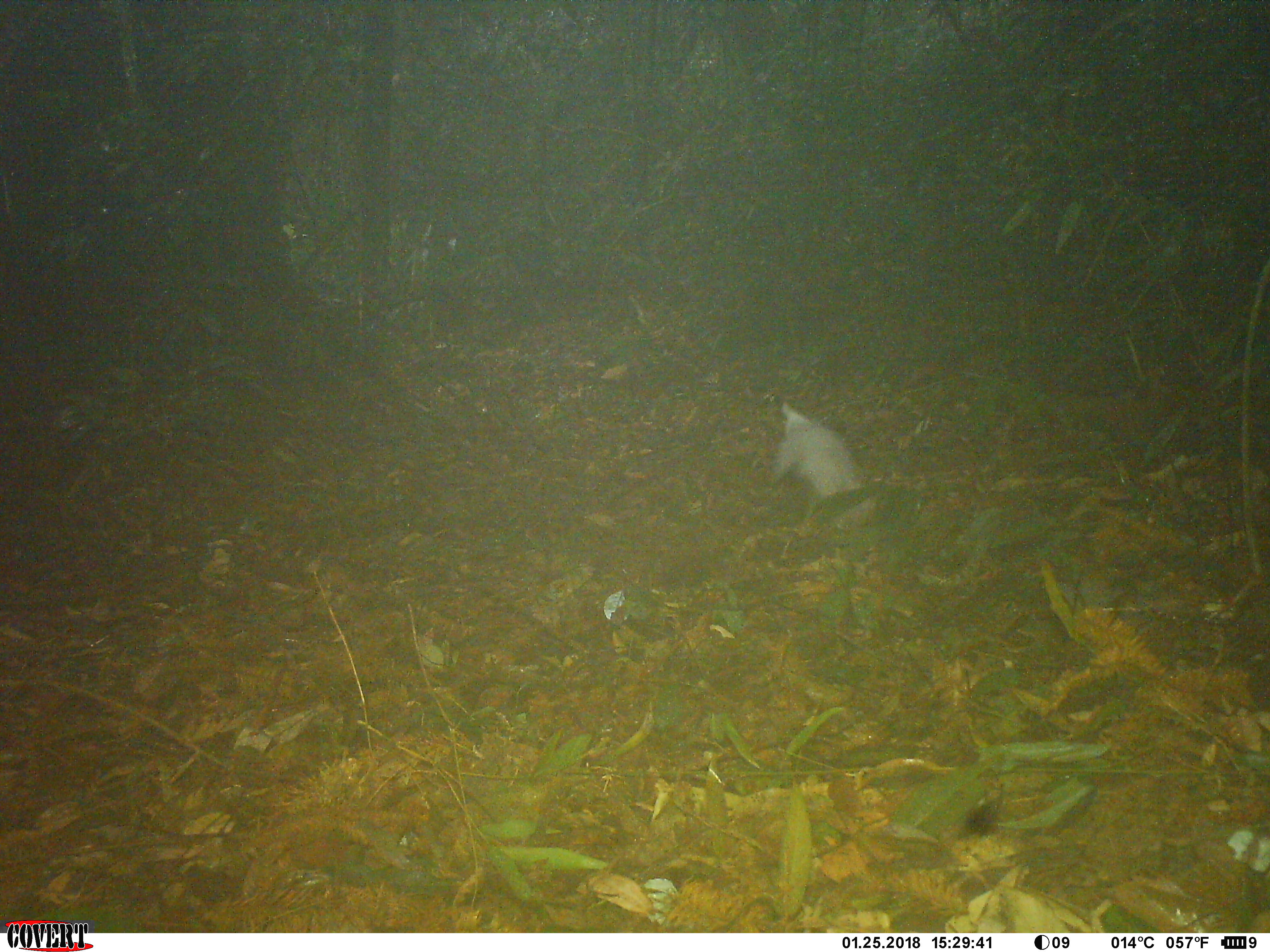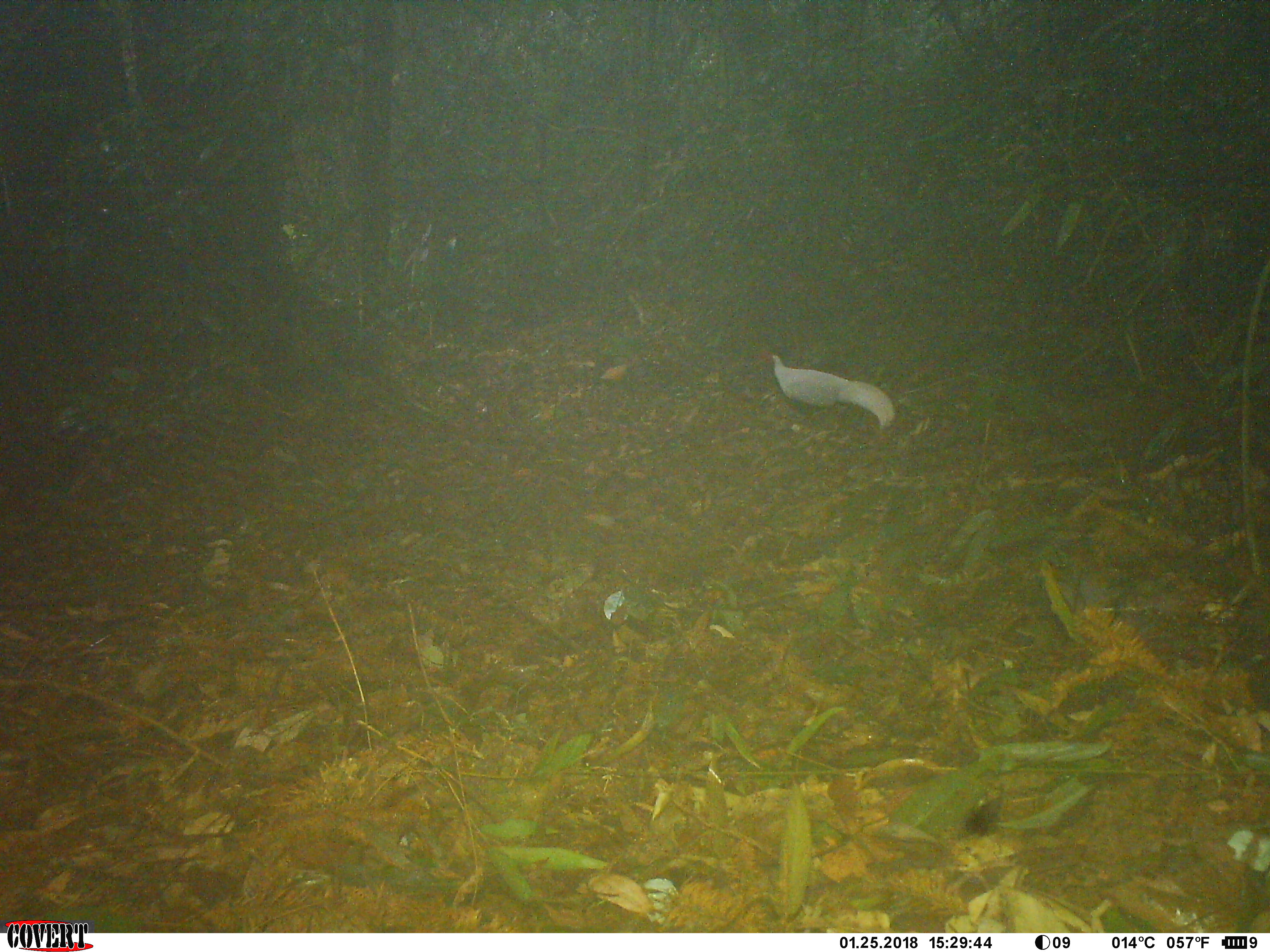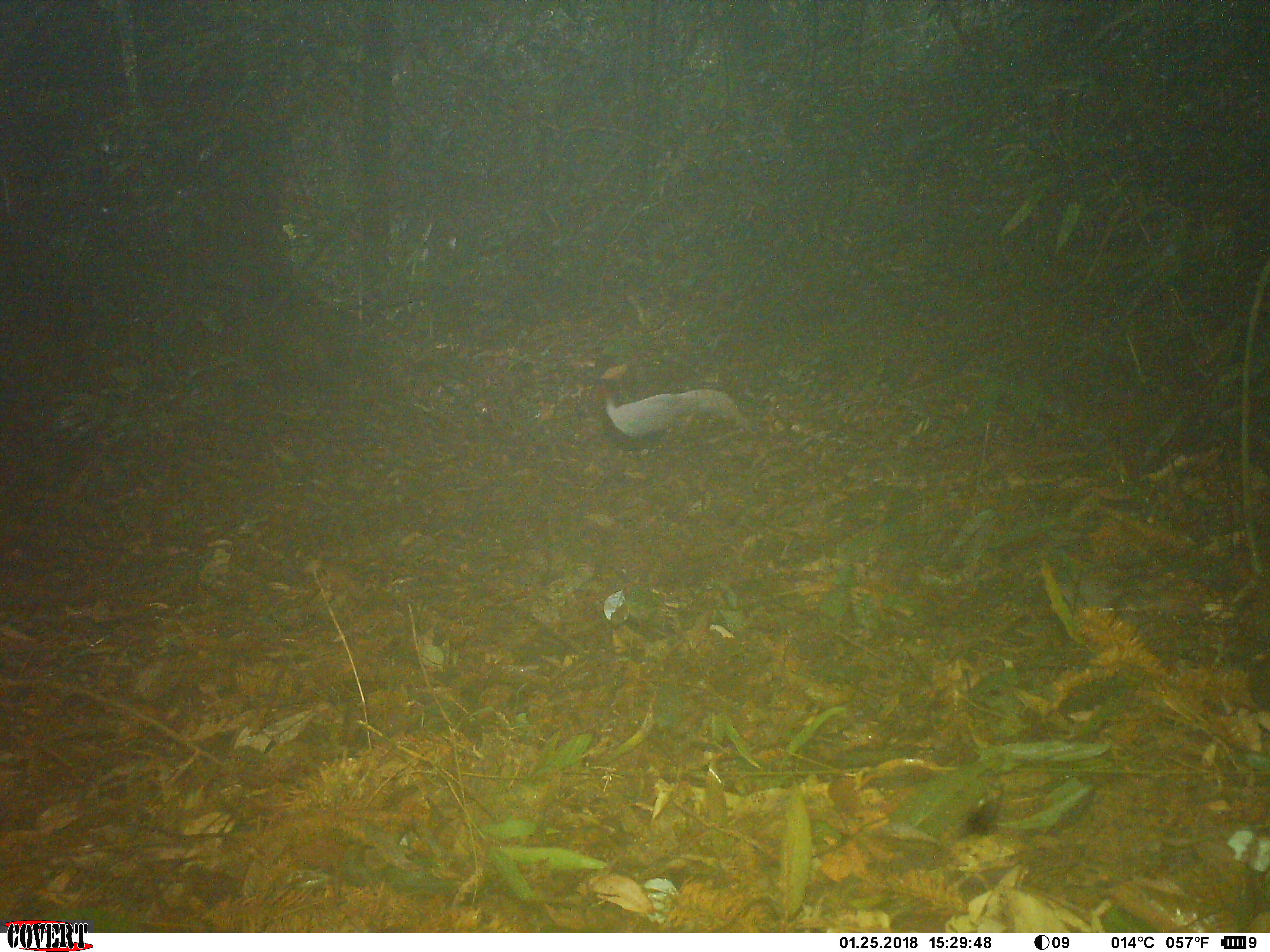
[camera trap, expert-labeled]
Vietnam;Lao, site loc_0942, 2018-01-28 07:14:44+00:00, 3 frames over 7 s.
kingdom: Animalia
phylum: Chordata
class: Aves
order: Galliformes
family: Phasianidae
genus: Lophura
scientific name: Lophura nycthemera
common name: silver pheasant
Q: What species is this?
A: Silver pheasant (Lophura nycthemera).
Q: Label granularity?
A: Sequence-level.